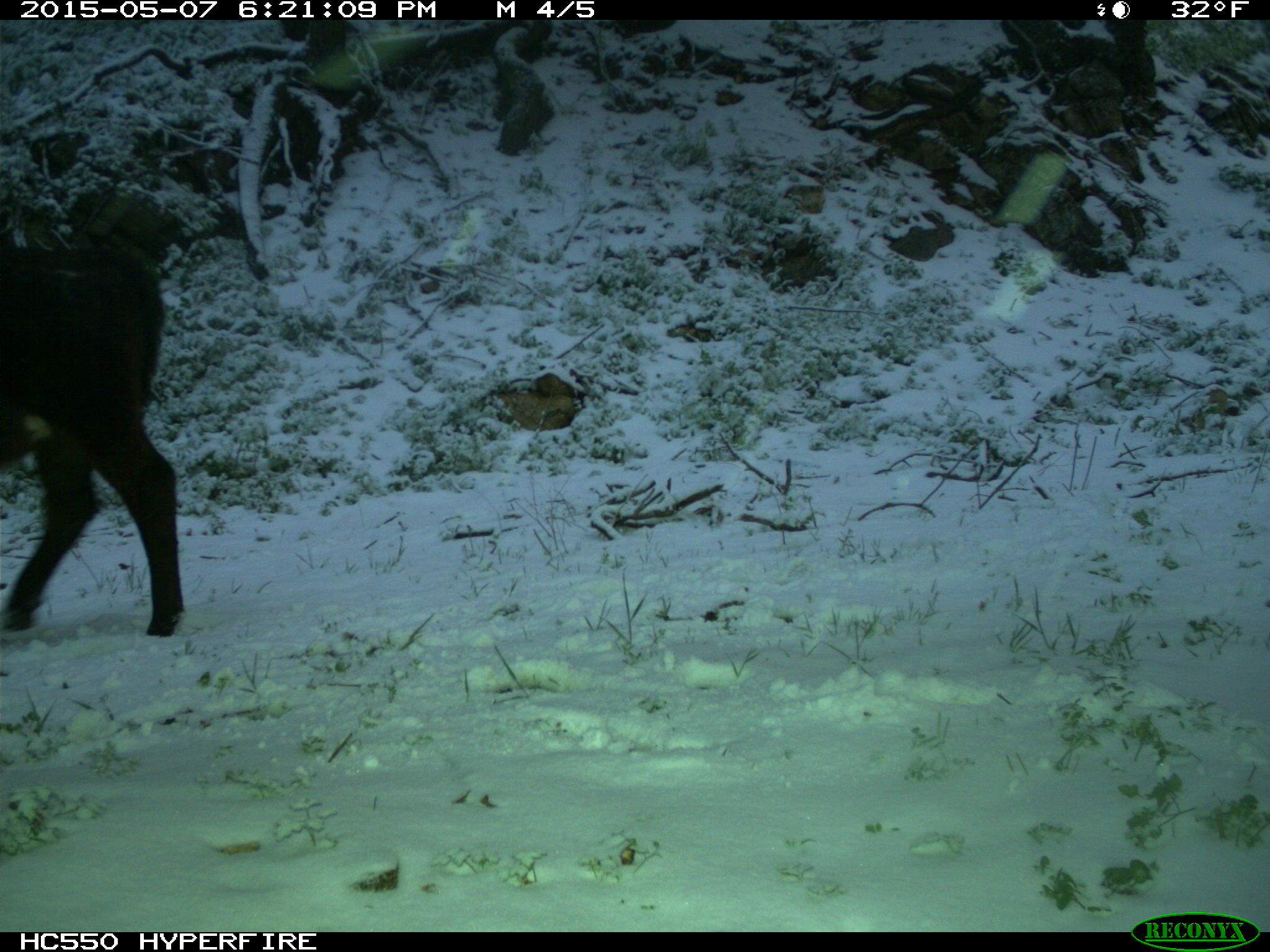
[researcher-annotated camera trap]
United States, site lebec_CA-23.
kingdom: Animalia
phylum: Chordata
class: Mammalia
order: Artiodactyla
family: Bovidae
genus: Bos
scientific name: Bos taurus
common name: domestic cow